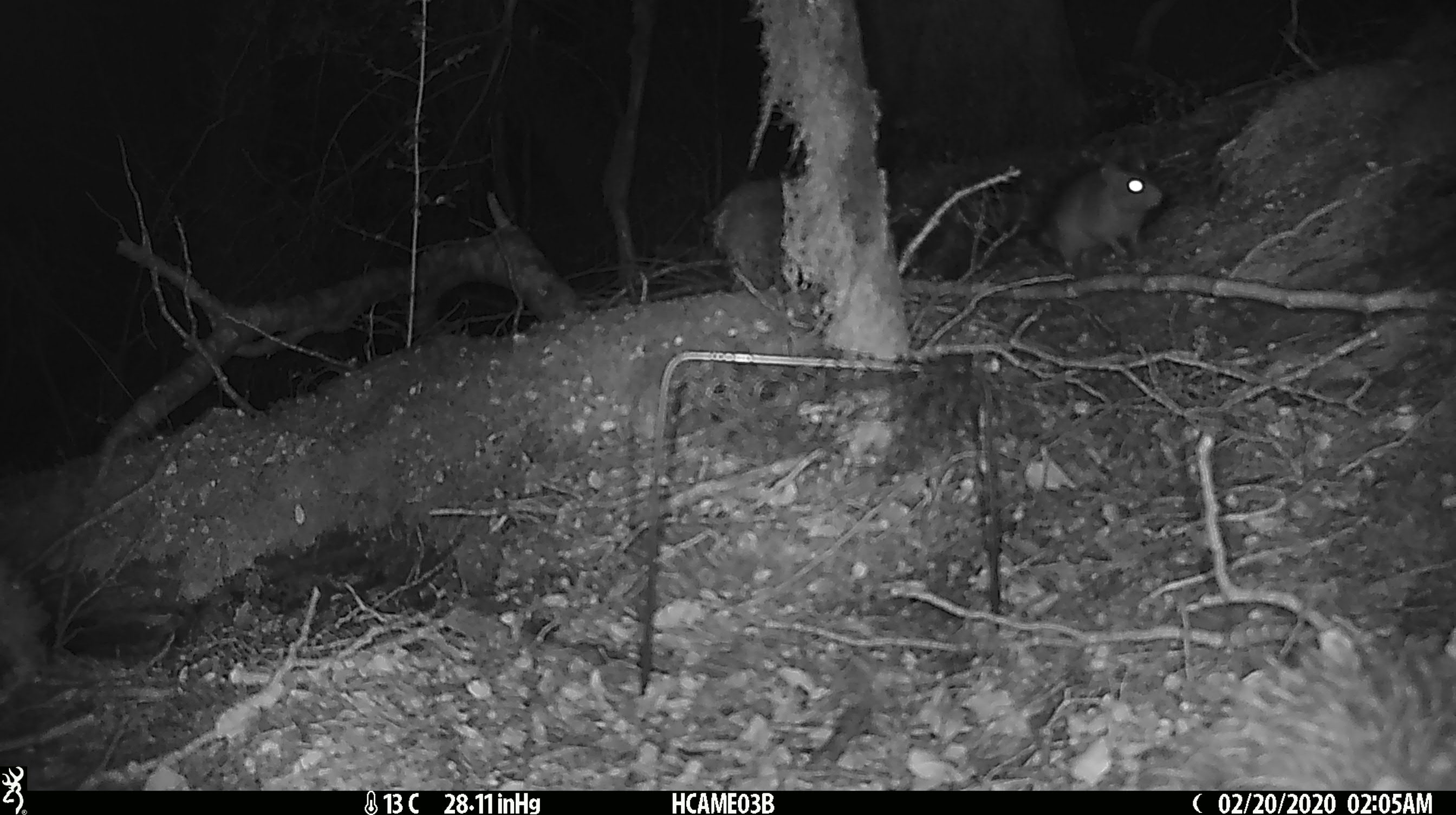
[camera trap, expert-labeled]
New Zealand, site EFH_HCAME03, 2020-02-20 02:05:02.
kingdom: Animalia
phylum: Chordata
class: Mammalia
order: Rodentia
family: Muridae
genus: Rattus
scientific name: Rattus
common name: rat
Rat (Rattus).